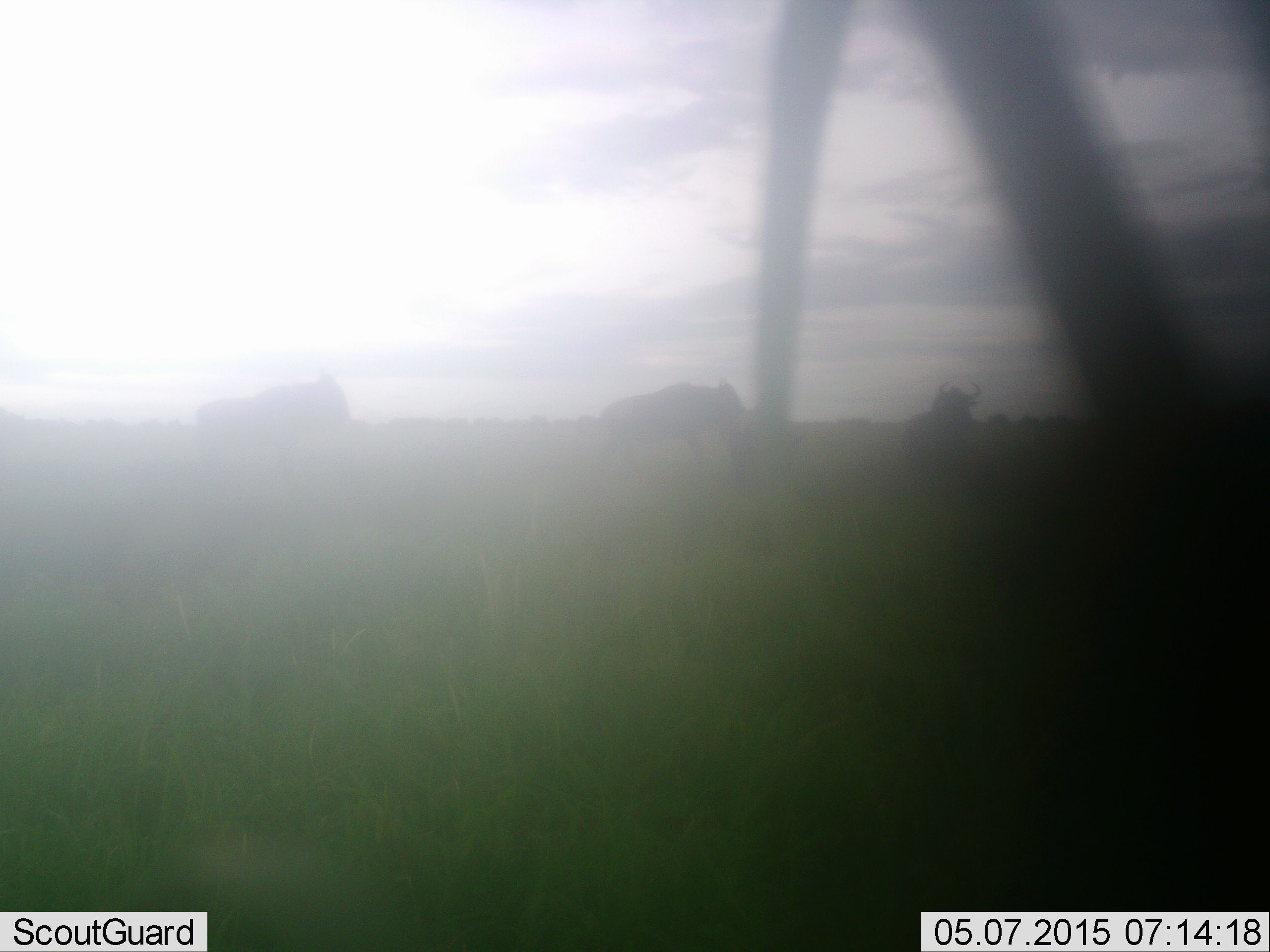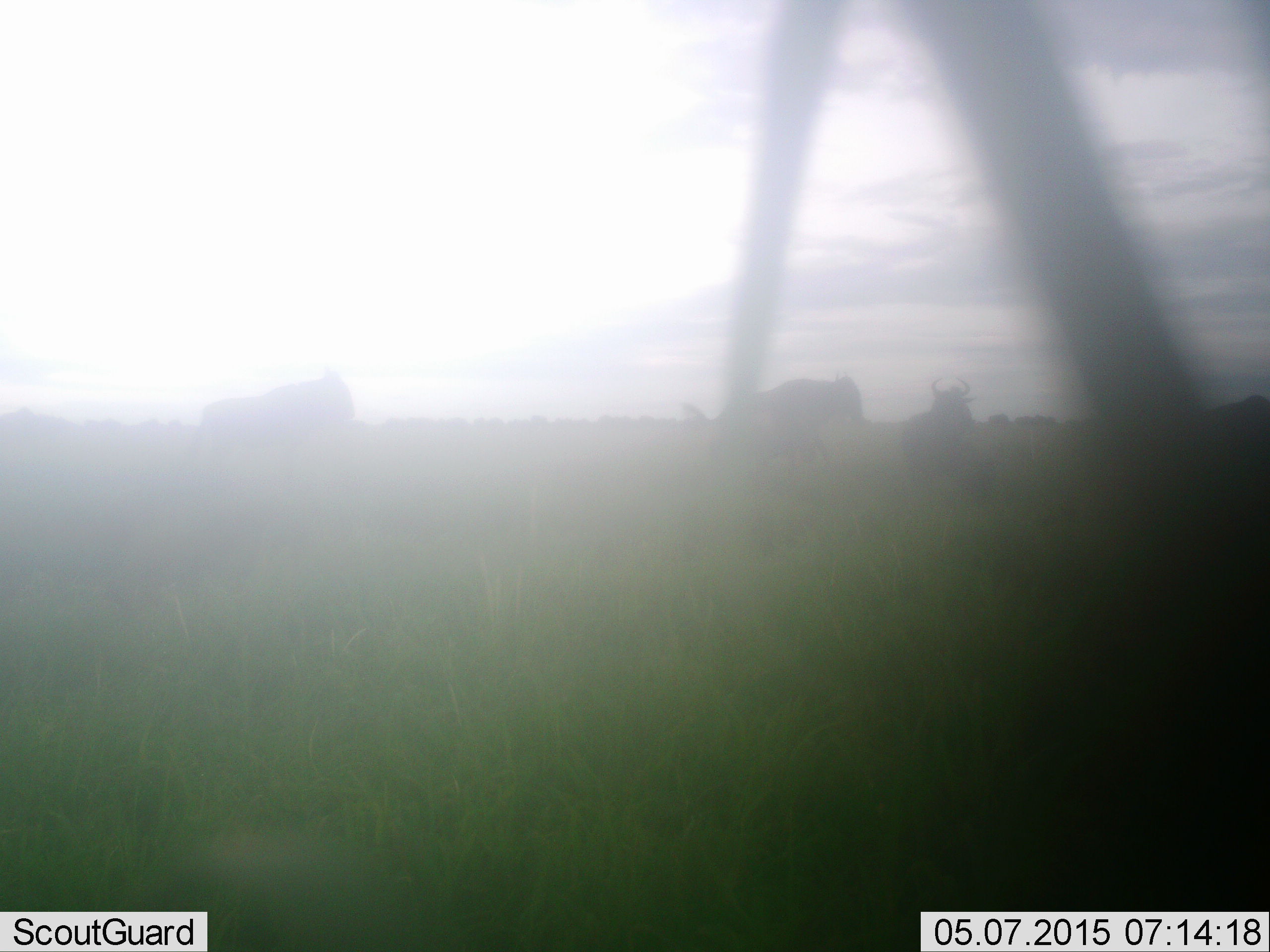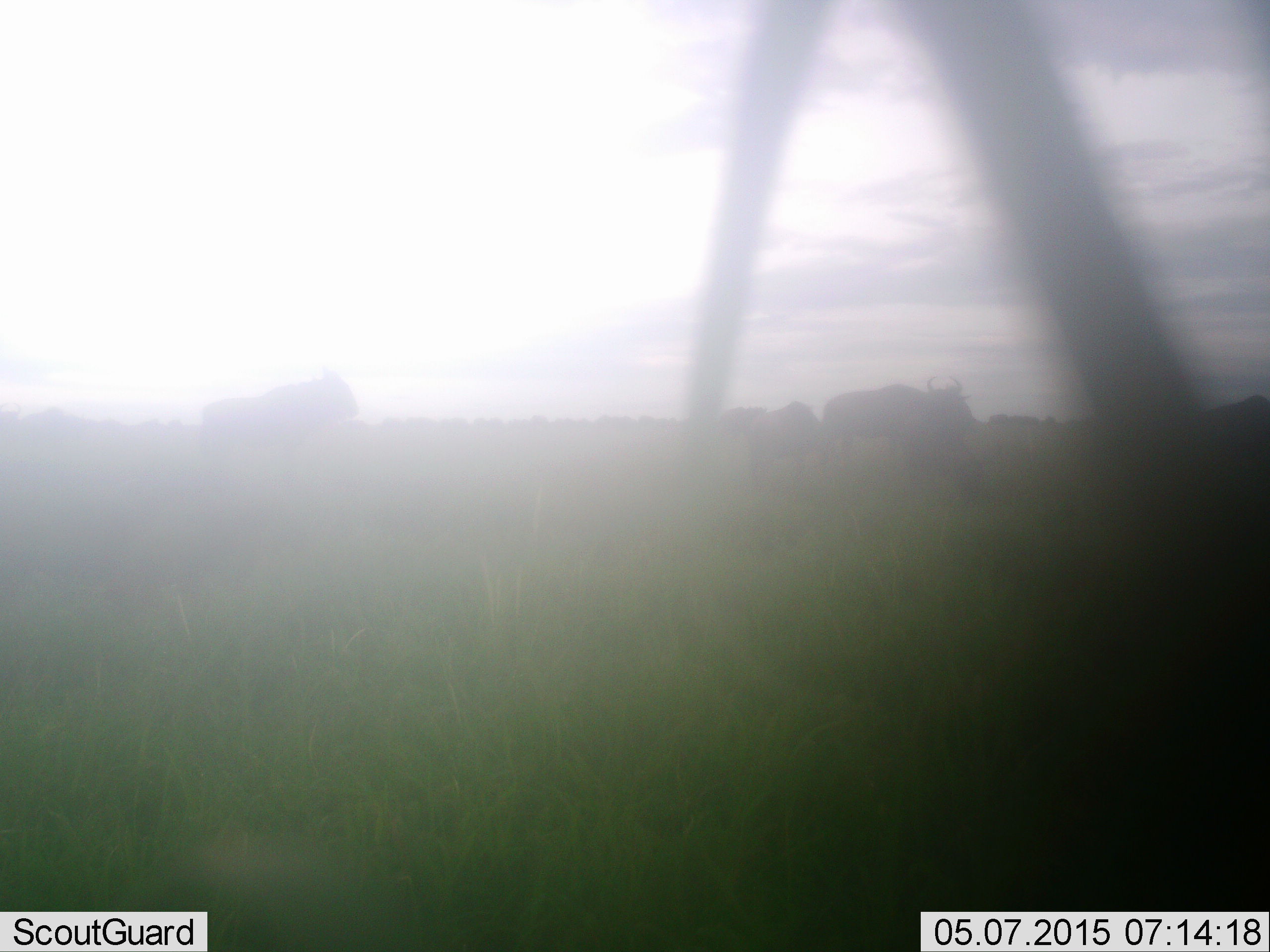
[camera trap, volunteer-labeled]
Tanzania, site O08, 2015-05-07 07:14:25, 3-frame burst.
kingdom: Animalia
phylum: Chordata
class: Mammalia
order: Artiodactyla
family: Bovidae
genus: Connochaetes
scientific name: Connochaetes taurinus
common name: blue wildebeest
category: wildebeest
Wildebeest (blue wildebeest) (Connochaetes taurinus), count 5. Behavior (volunteer vote fractions): standing 50%, resting 0%, moving 88%, interacting 0%. Young present (vote fraction): 0%. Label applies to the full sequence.